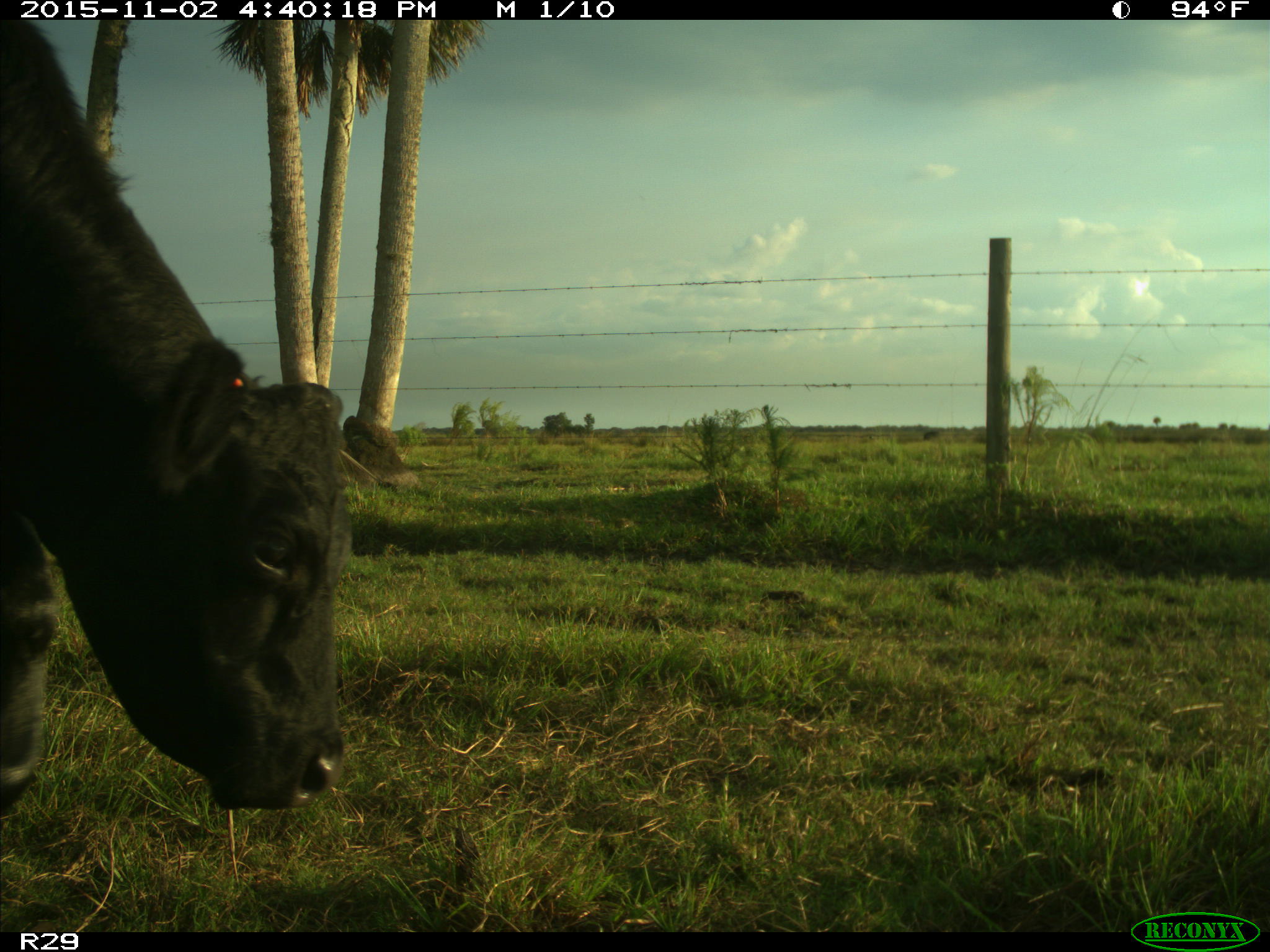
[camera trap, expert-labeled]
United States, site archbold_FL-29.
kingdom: Animalia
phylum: Chordata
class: Mammalia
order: Artiodactyla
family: Bovidae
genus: Bos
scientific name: Bos taurus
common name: domestic cow